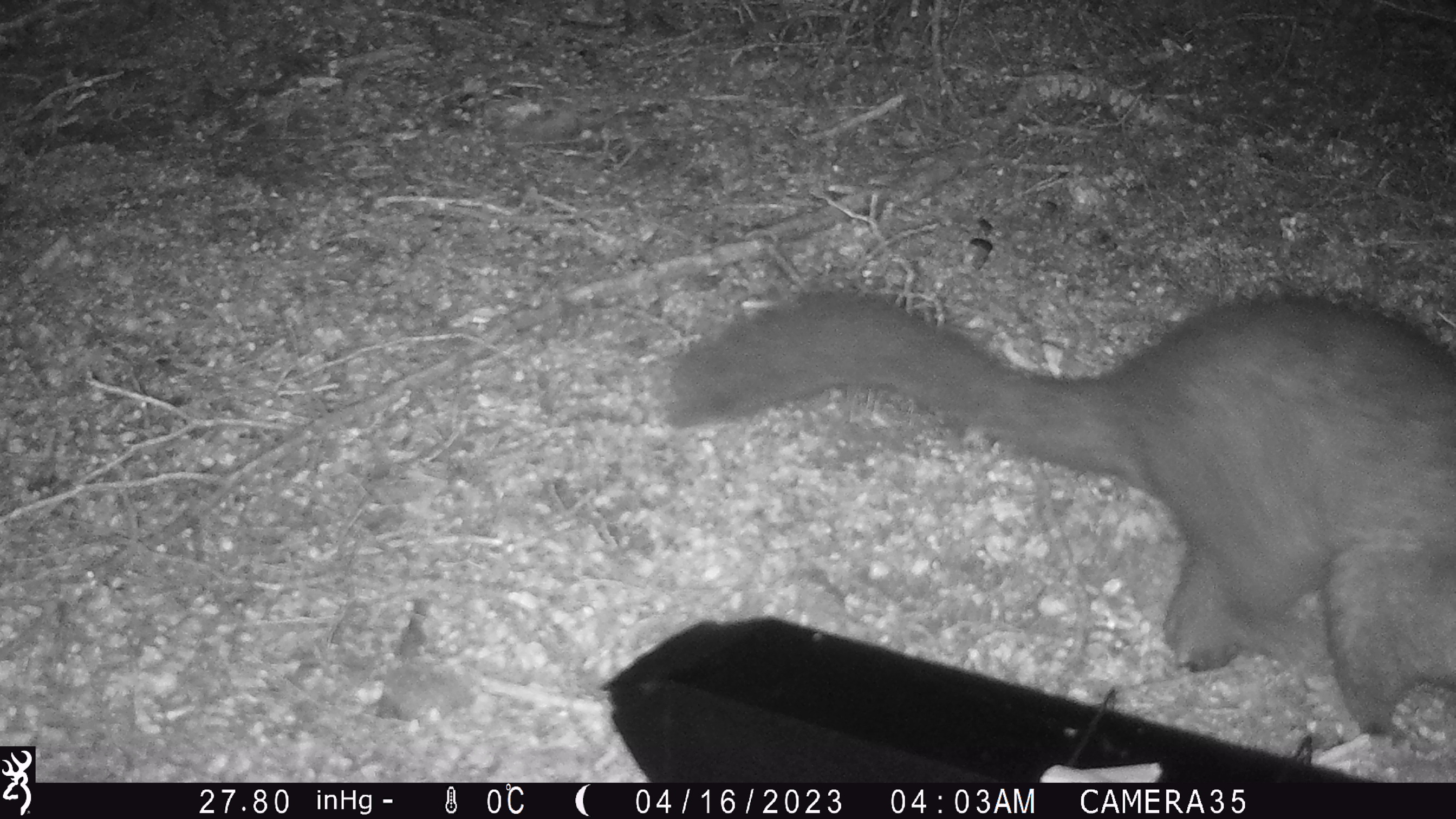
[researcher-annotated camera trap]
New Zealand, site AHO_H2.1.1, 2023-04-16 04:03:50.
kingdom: Animalia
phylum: Chordata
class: Mammalia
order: Carnivora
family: Mustelidae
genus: Mustela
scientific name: Mustela erminea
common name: stoat